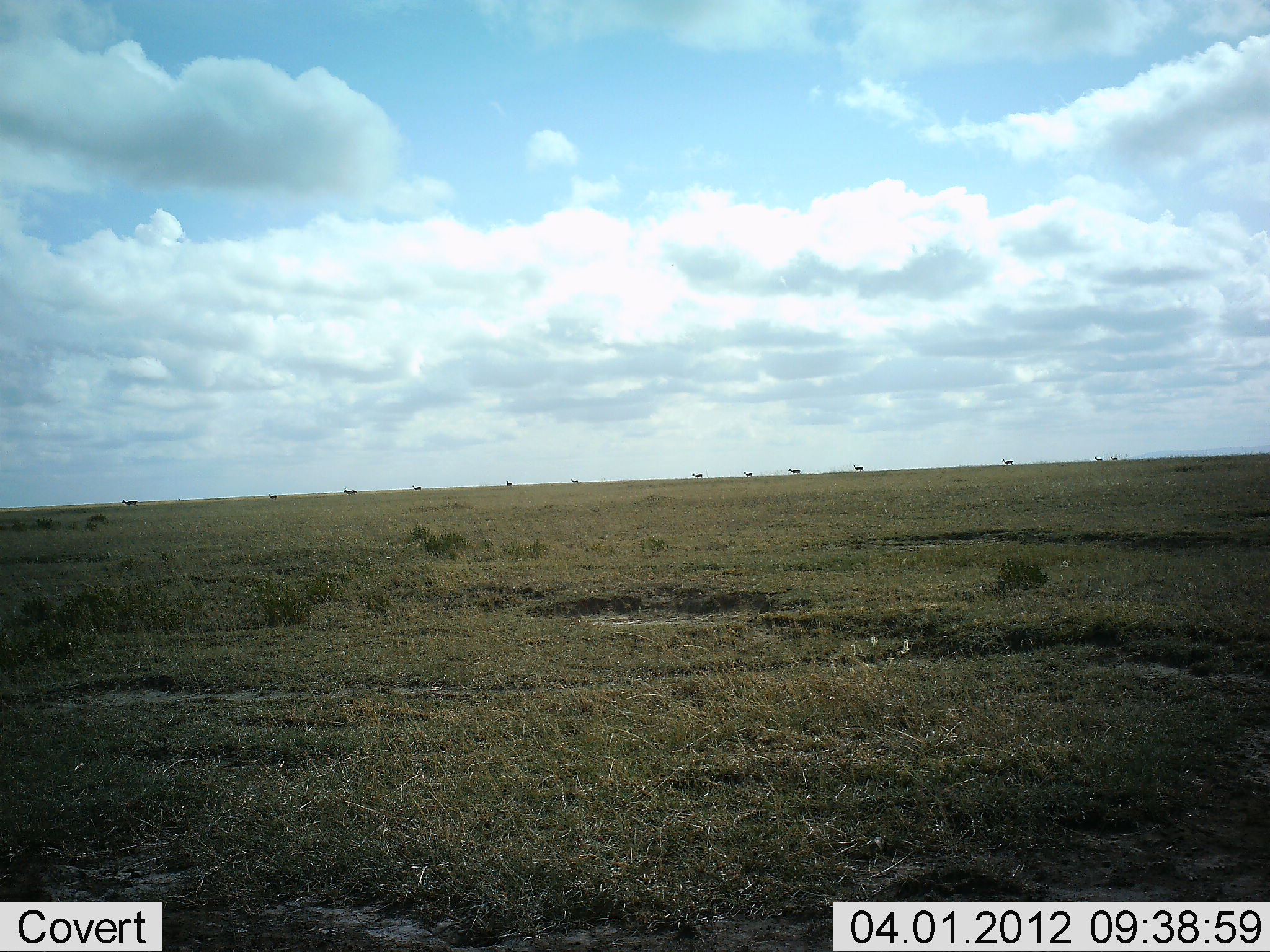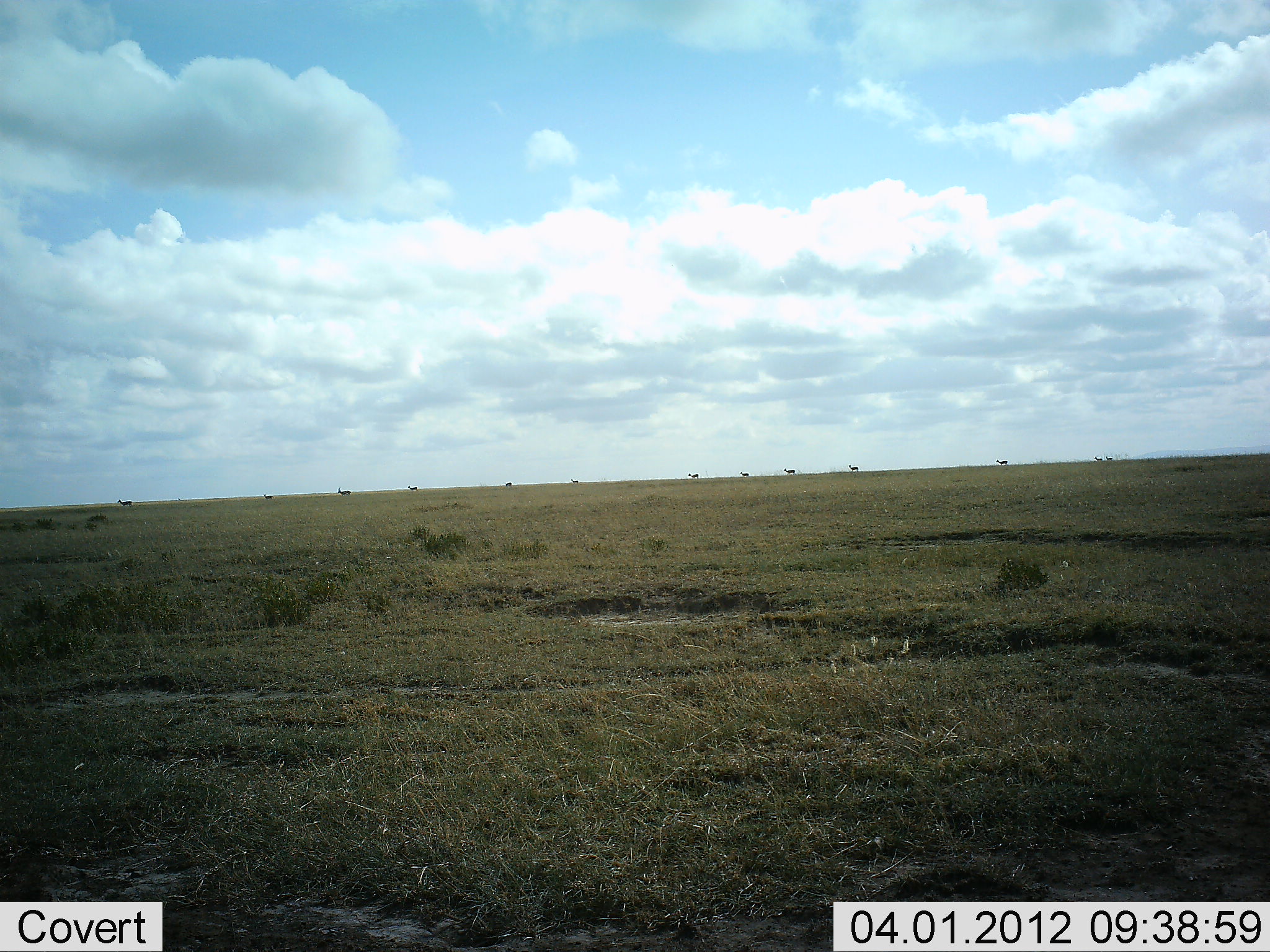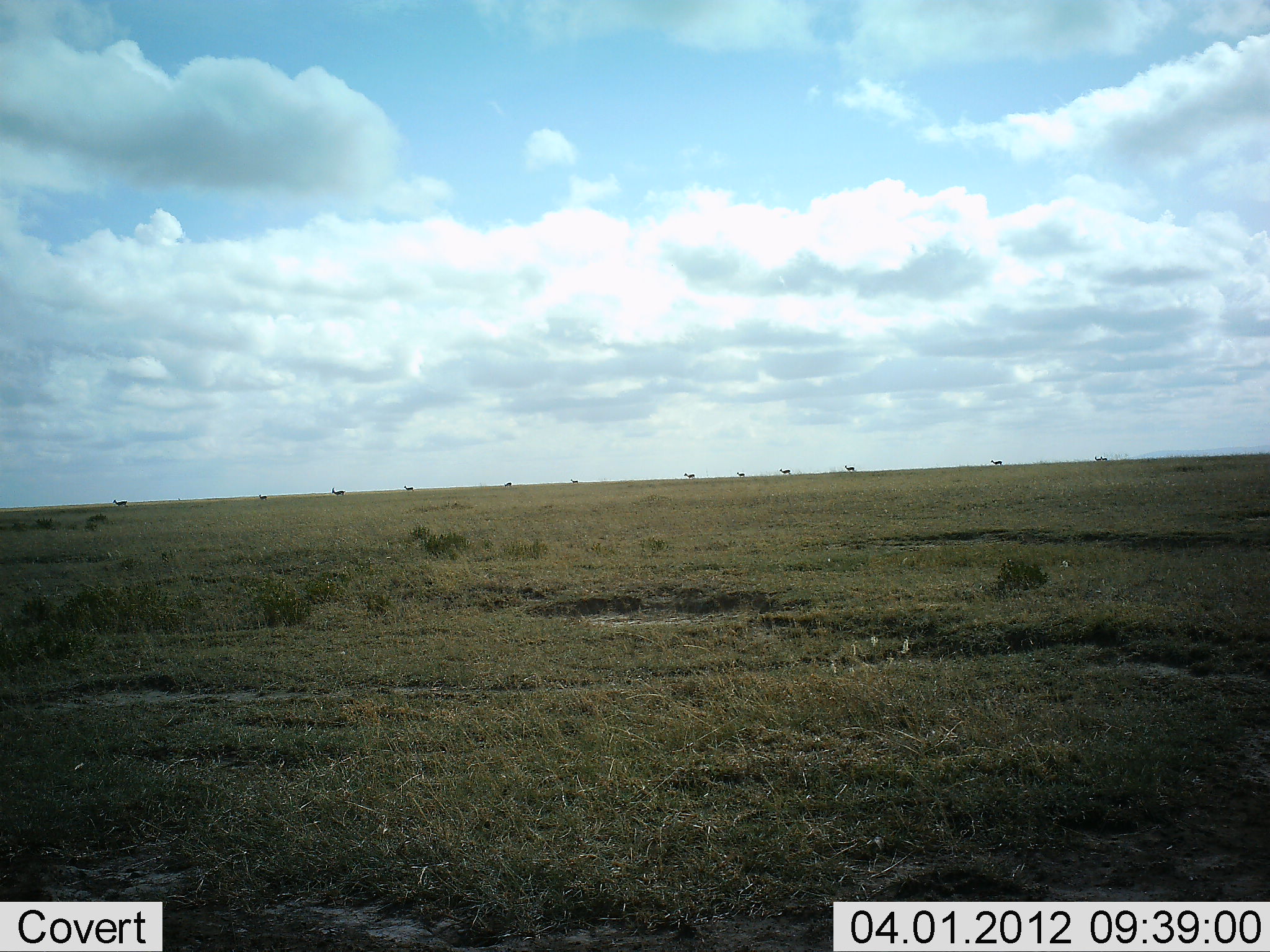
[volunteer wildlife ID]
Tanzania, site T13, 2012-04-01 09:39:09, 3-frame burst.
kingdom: Animalia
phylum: Chordata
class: Mammalia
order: Artiodactyla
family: Bovidae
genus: Eudorcas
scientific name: Eudorcas thomsonii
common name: thomson's gazelle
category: gazellethomsons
Gazellethomsons (thomson's gazelle) (Eudorcas thomsonii), count 11-50. Behavior (volunteer vote fractions): standing 0%, resting 0%, moving 100%, interacting 0%. Young present (vote fraction): 0%. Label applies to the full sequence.